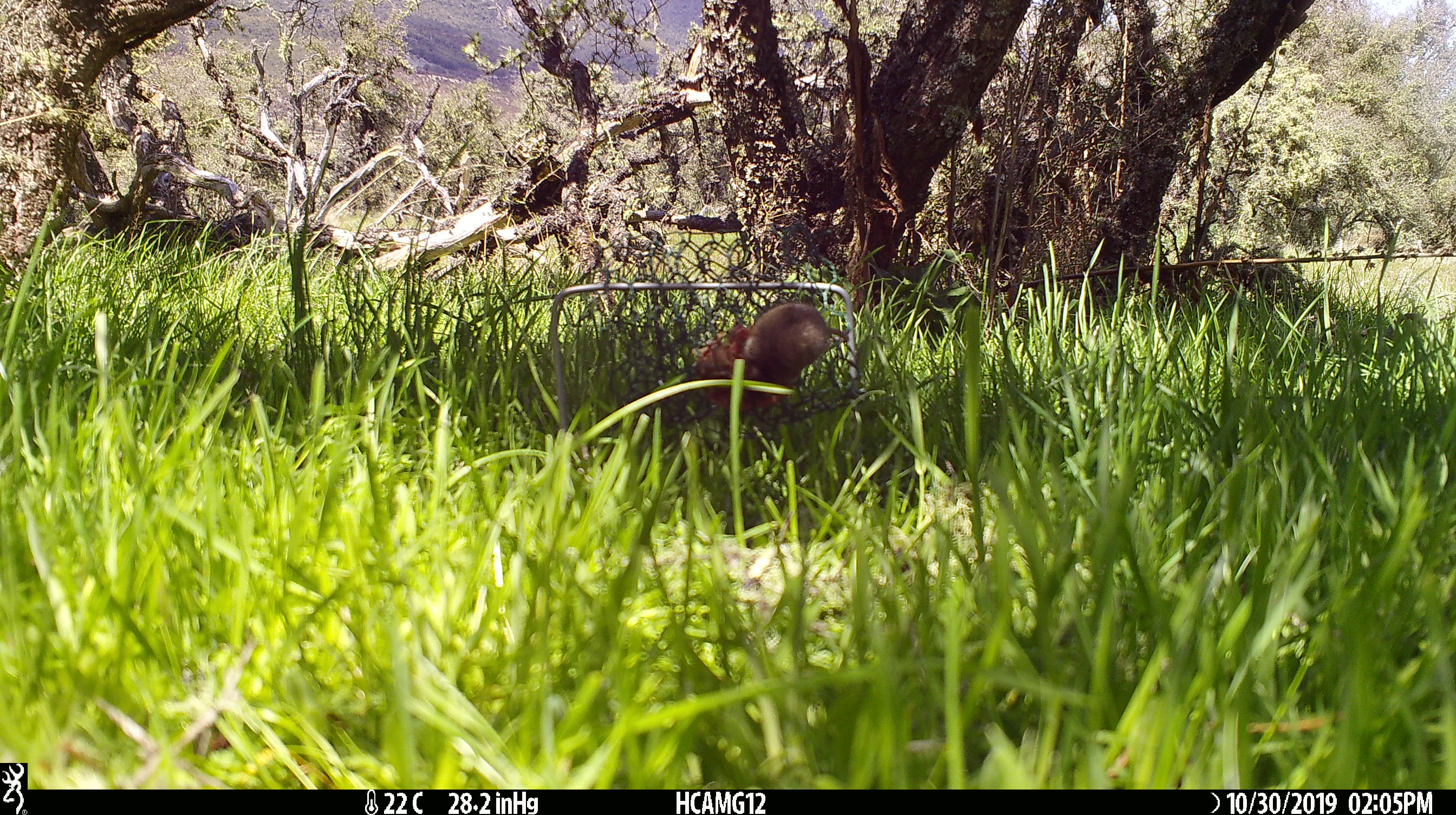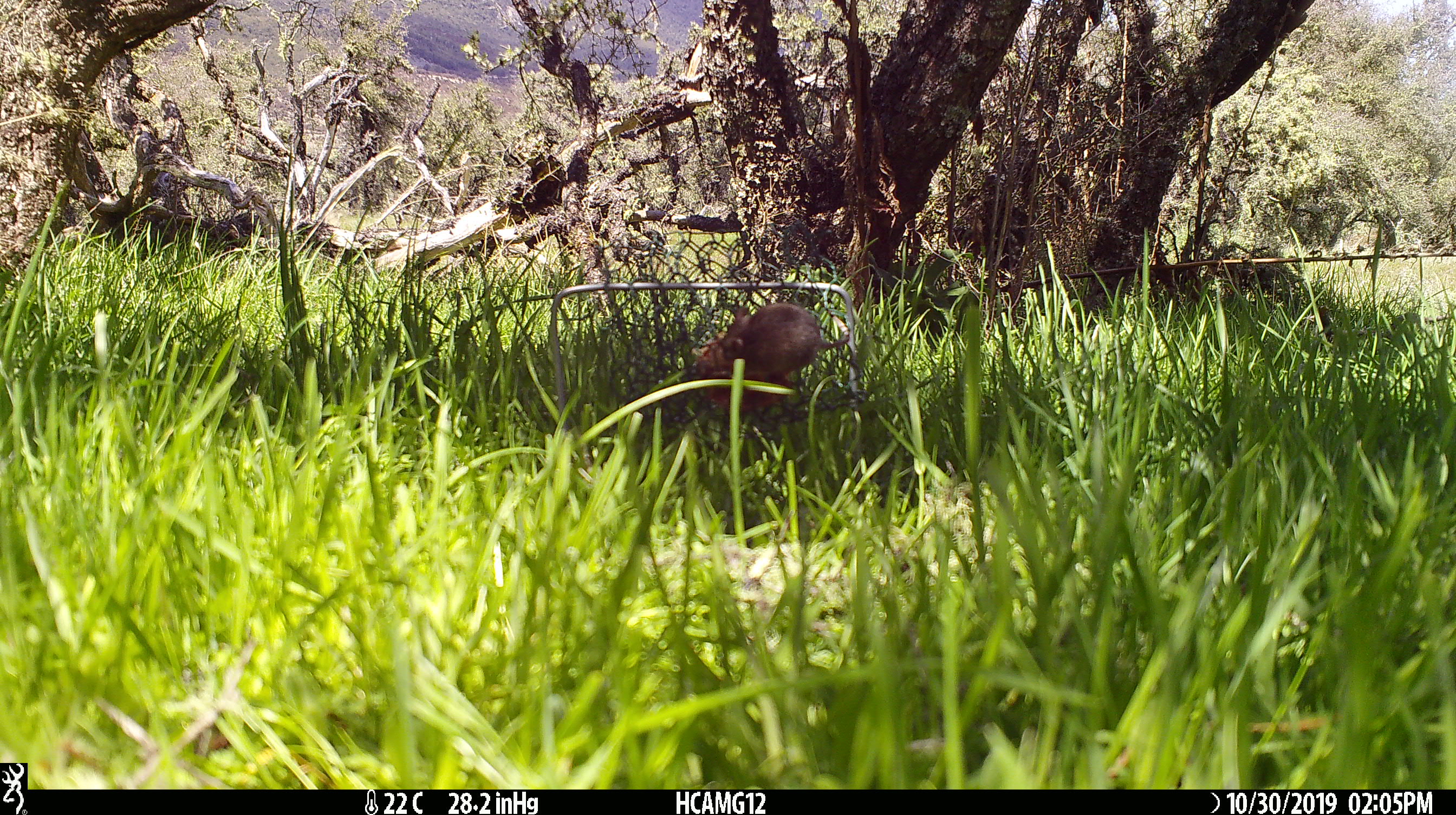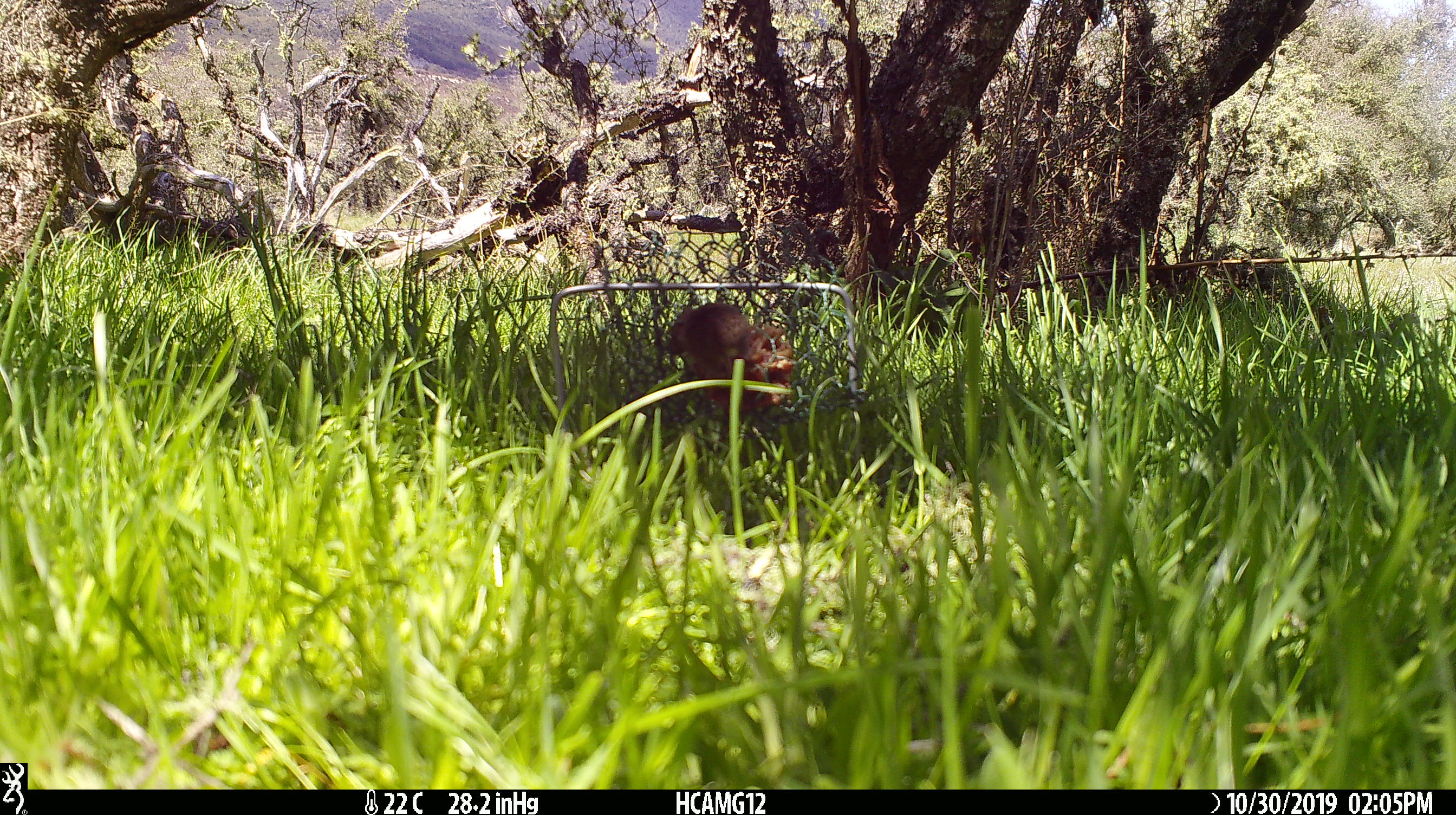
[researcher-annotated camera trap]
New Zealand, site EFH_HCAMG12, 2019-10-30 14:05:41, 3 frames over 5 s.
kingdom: Animalia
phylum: Chordata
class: Mammalia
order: Rodentia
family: Muridae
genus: Mus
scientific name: Mus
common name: mouse